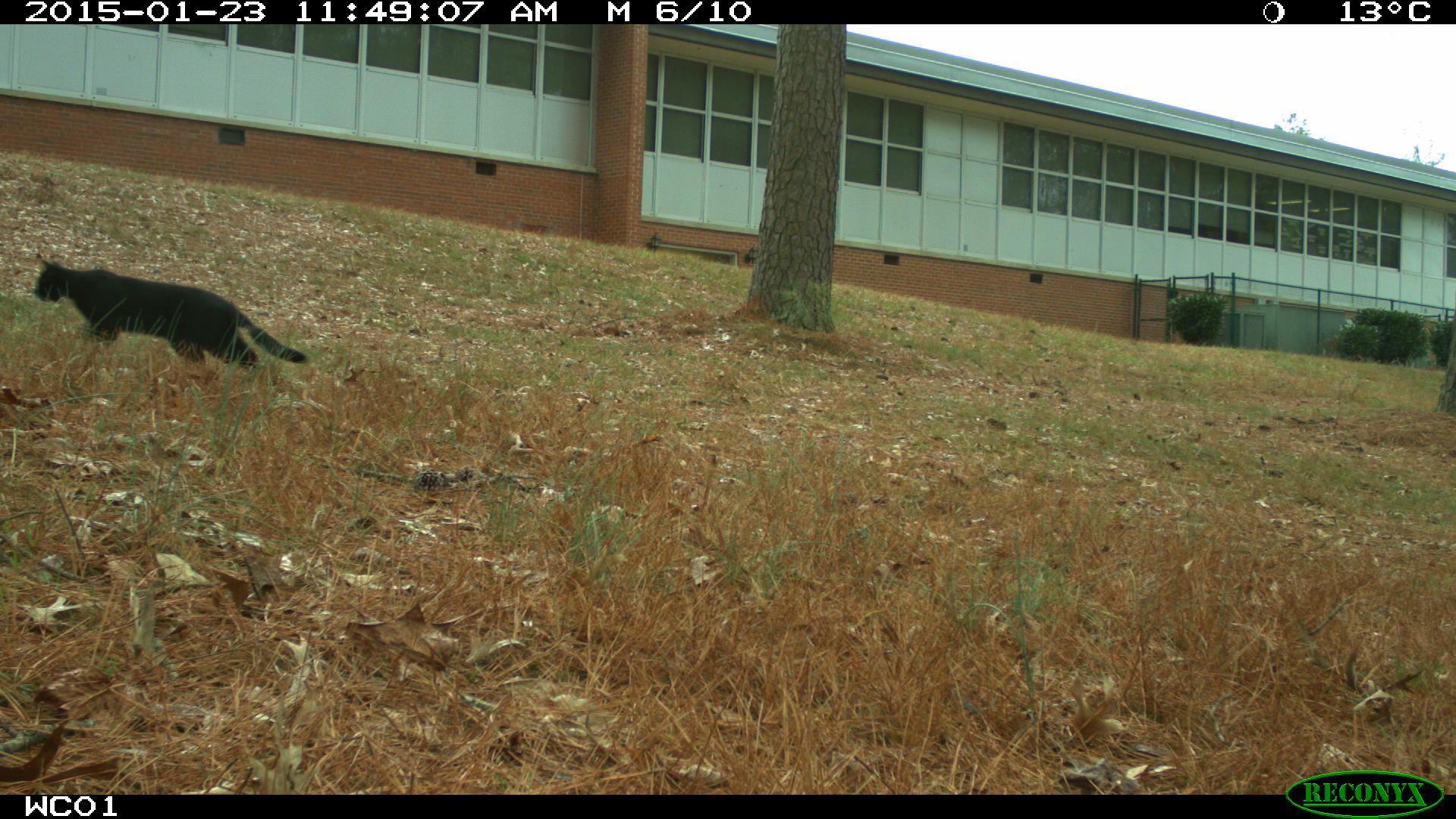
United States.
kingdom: Animalia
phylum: Chordata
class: Mammalia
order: Carnivora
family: Felidae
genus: Felis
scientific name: Felis catus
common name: domestic cat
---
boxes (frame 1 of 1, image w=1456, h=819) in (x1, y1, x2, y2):
Domestic Cat: (19, 254, 324, 382)